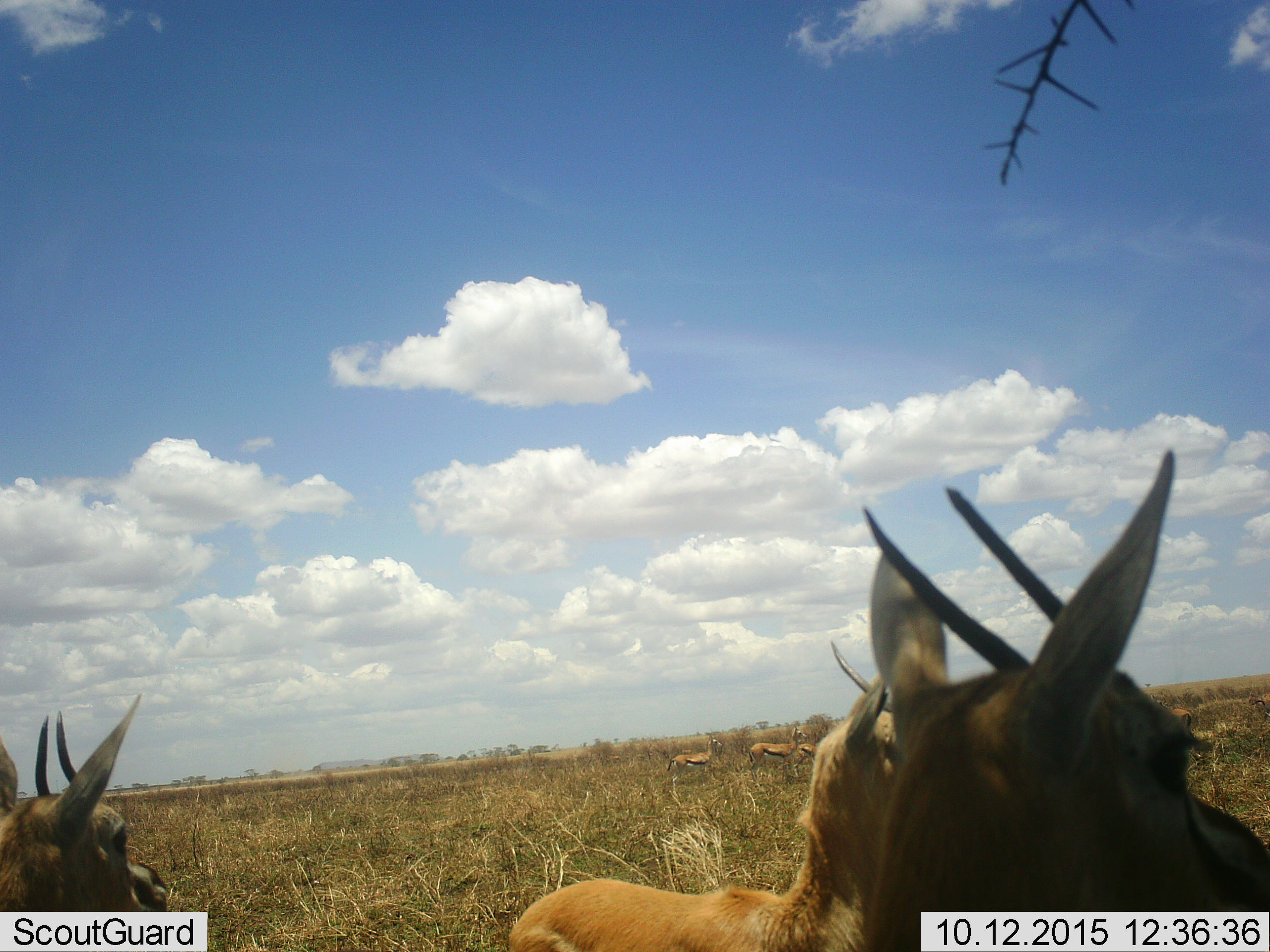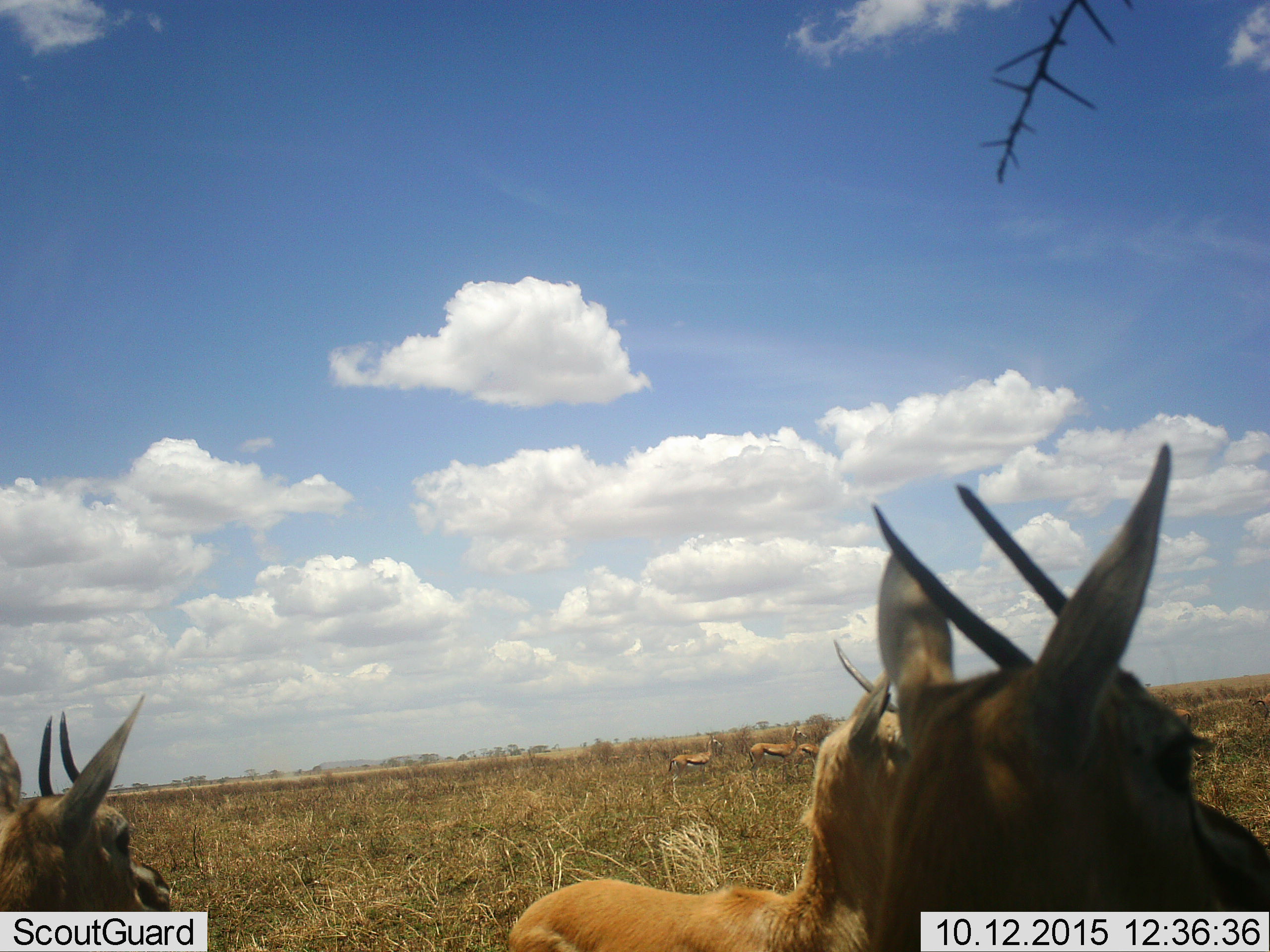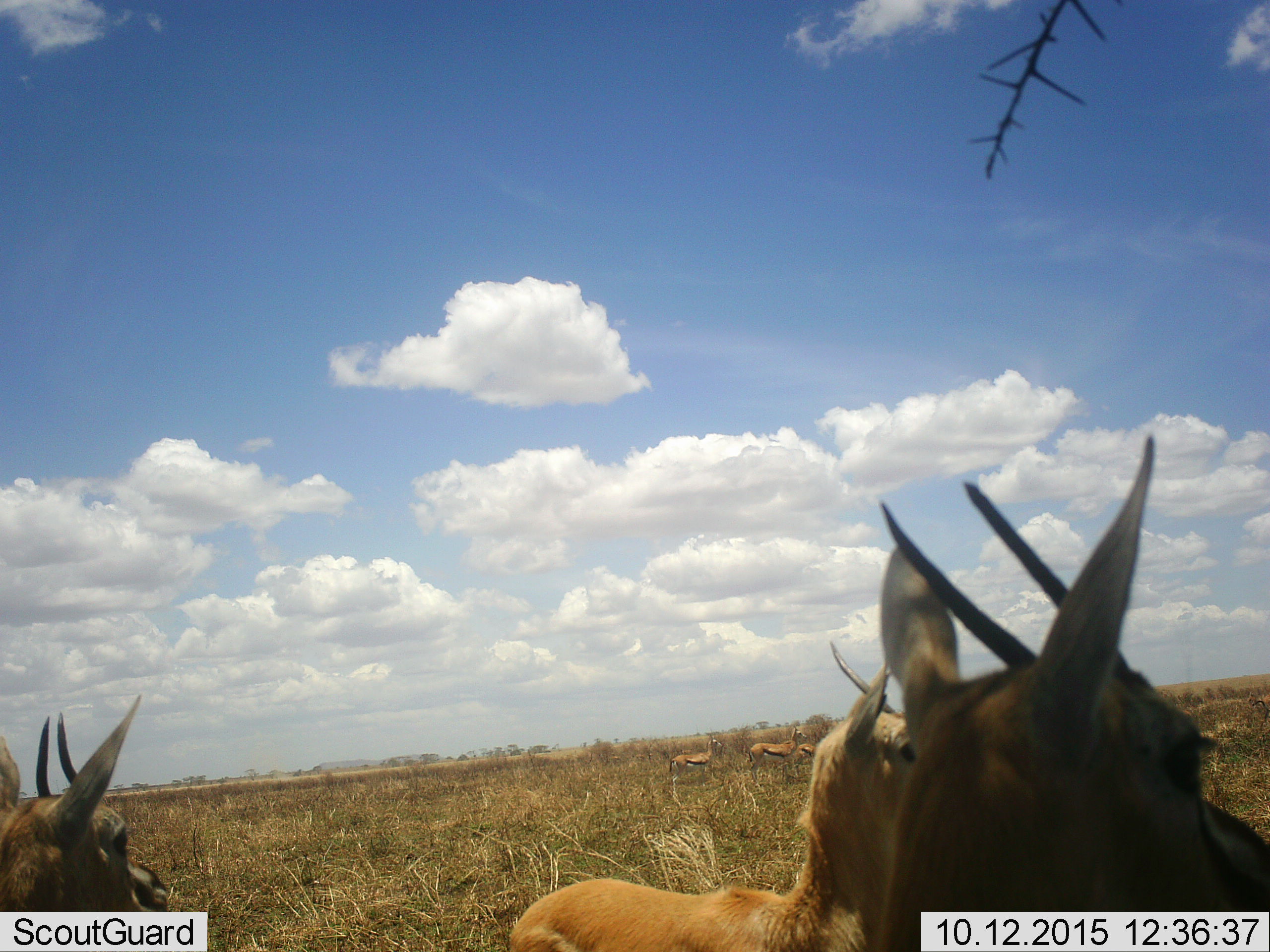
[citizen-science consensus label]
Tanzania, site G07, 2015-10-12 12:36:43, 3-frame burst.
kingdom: Animalia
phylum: Chordata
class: Mammalia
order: Artiodactyla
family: Bovidae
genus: Eudorcas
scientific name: Eudorcas thomsonii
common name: thomson's gazelle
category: gazellethomsons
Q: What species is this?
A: Gazellethomsons (thomson's gazelle) (Eudorcas thomsonii).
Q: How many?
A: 6.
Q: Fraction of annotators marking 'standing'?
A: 100%.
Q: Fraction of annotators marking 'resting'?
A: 0%.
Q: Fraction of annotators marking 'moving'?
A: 10%.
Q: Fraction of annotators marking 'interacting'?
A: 10%.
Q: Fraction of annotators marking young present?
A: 10%.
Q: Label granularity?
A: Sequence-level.